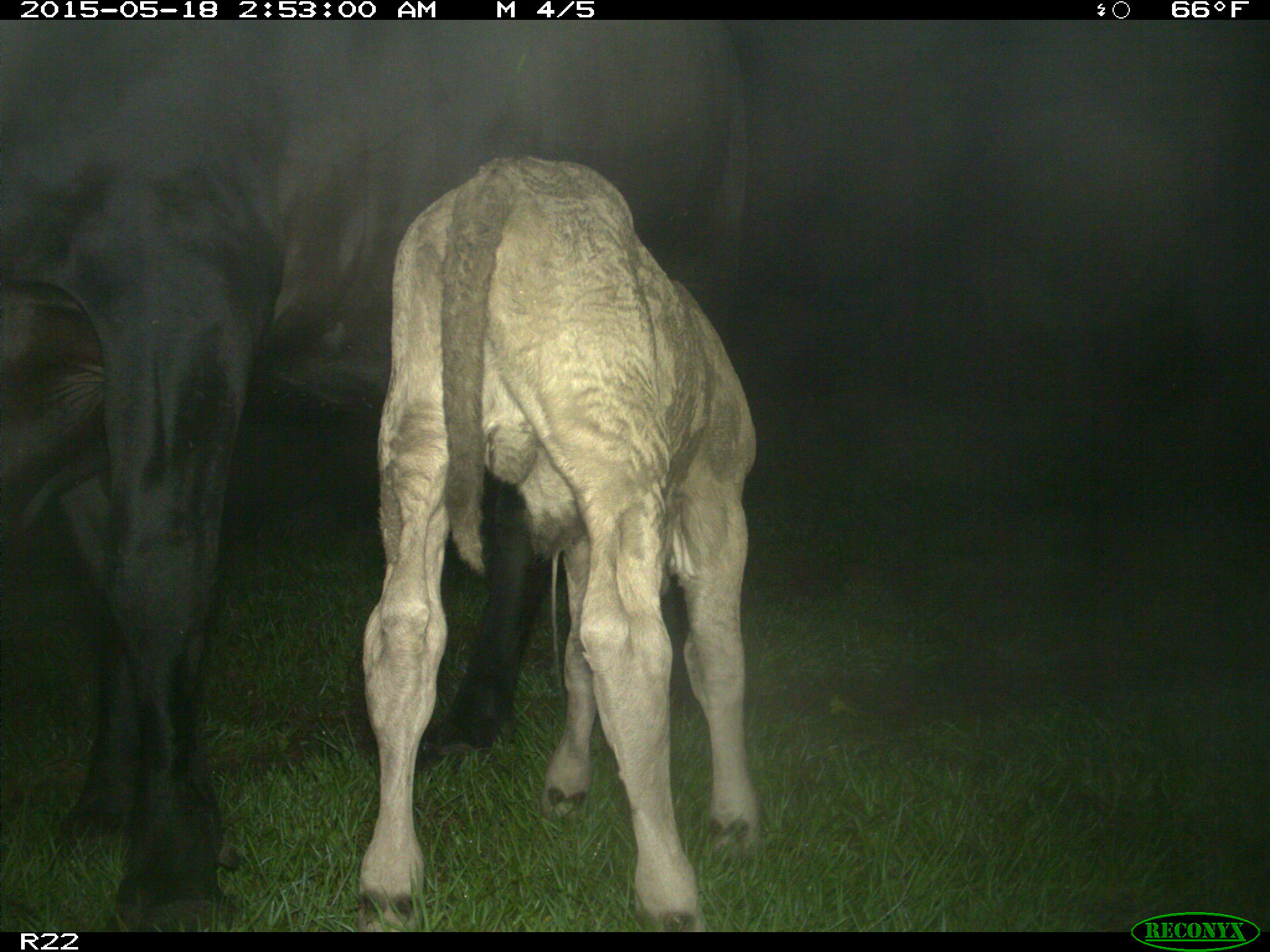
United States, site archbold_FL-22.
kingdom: Animalia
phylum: Chordata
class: Mammalia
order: Artiodactyla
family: Bovidae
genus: Bos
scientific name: Bos taurus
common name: domestic cow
Bos taurus (domestic cow).